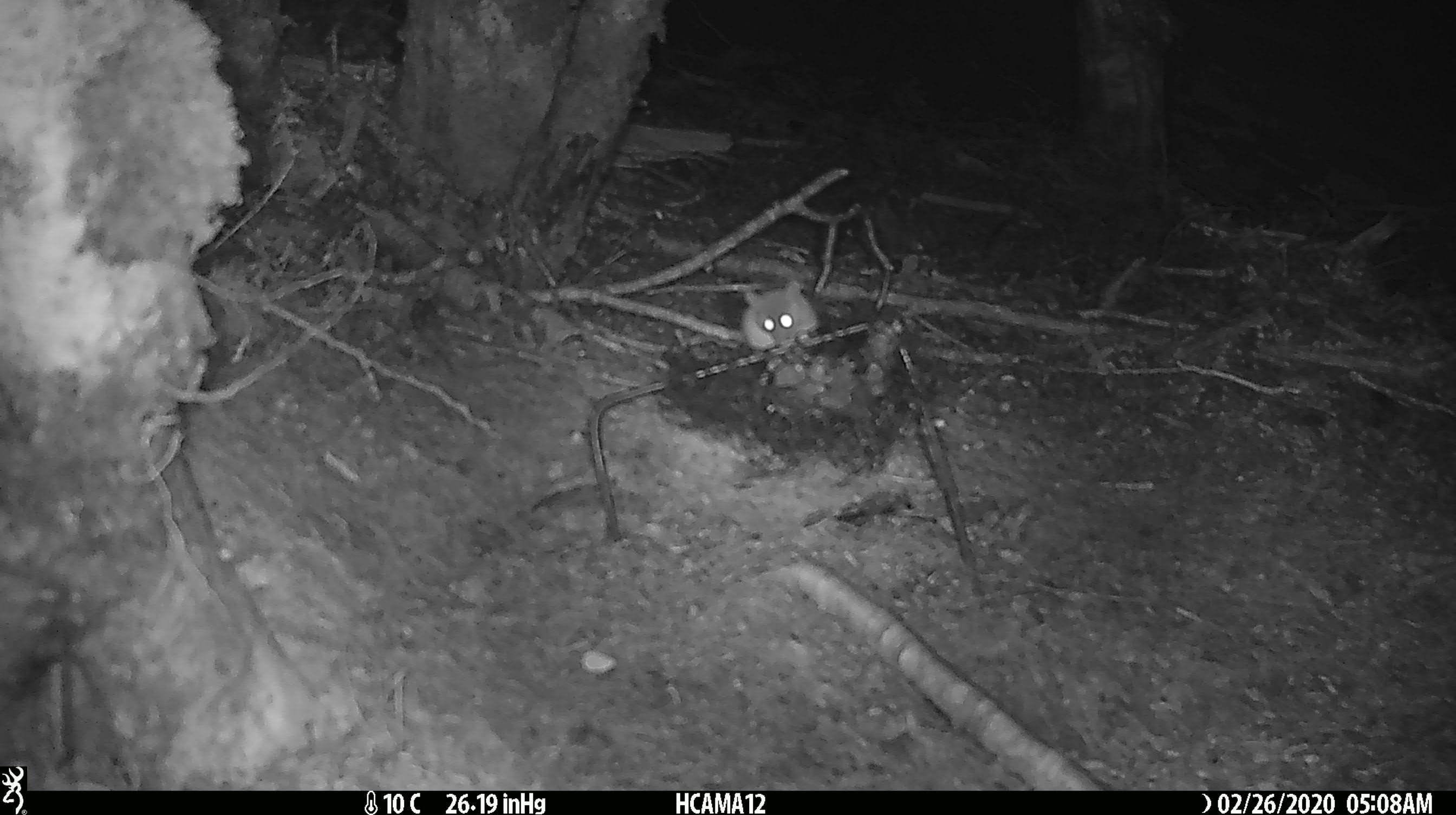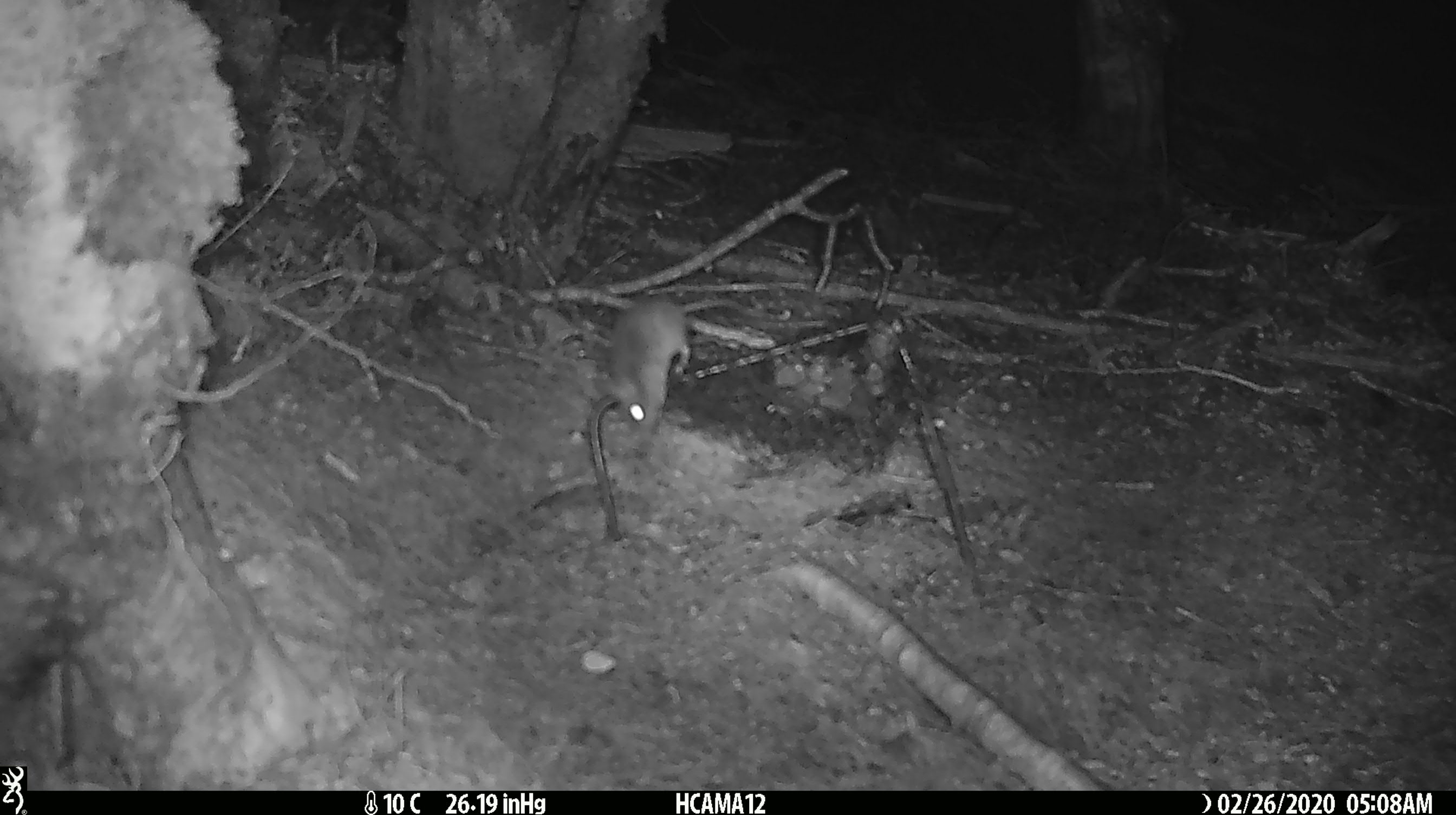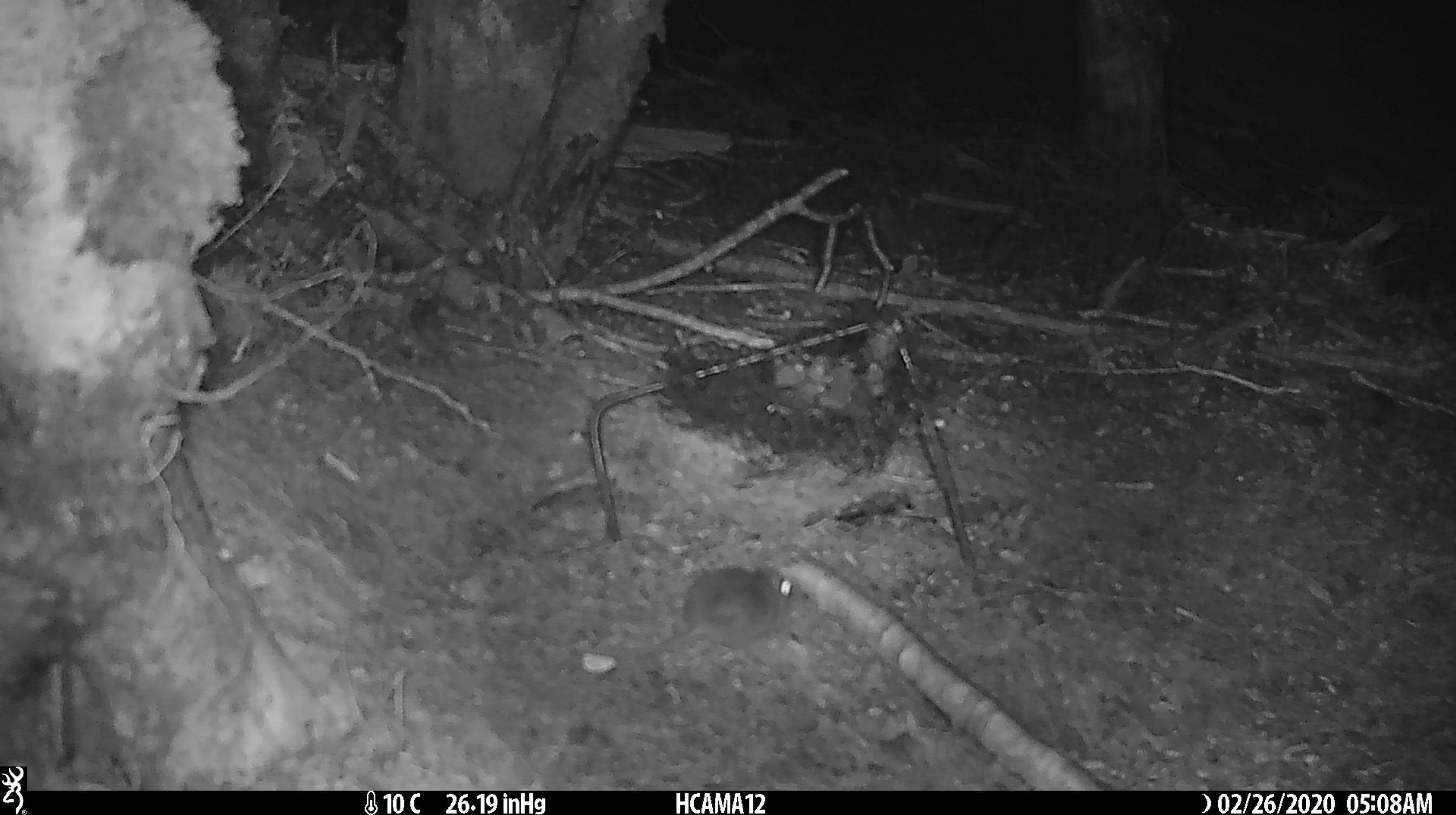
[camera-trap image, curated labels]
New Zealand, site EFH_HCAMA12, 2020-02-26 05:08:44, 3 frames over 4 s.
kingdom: Animalia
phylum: Chordata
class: Mammalia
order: Rodentia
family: Muridae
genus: Mus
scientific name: Mus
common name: mouse